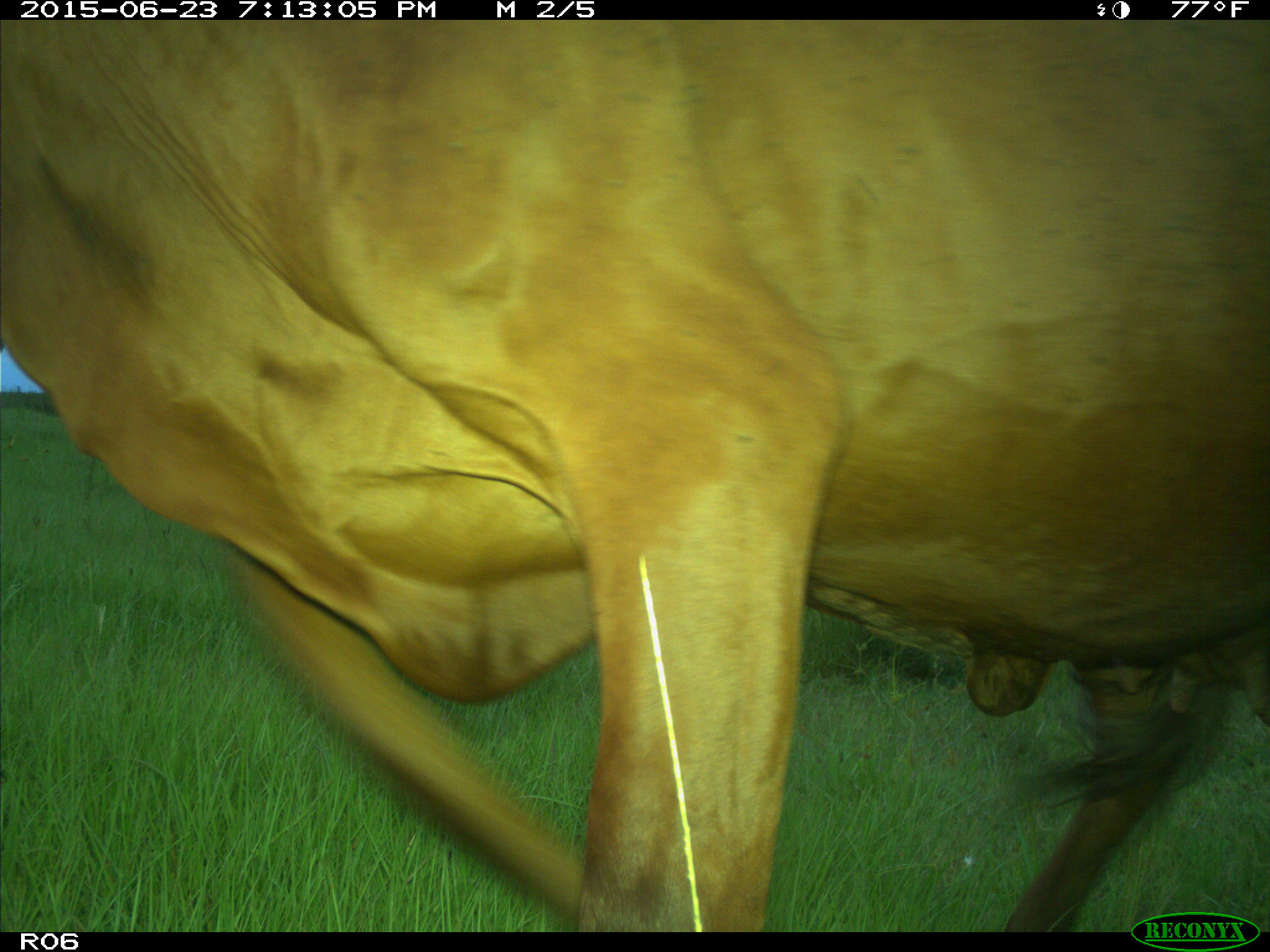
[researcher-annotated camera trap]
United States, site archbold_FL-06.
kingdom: Animalia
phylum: Chordata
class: Mammalia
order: Artiodactyla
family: Bovidae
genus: Bos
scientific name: Bos taurus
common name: domestic cow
Bos taurus (domestic cow).